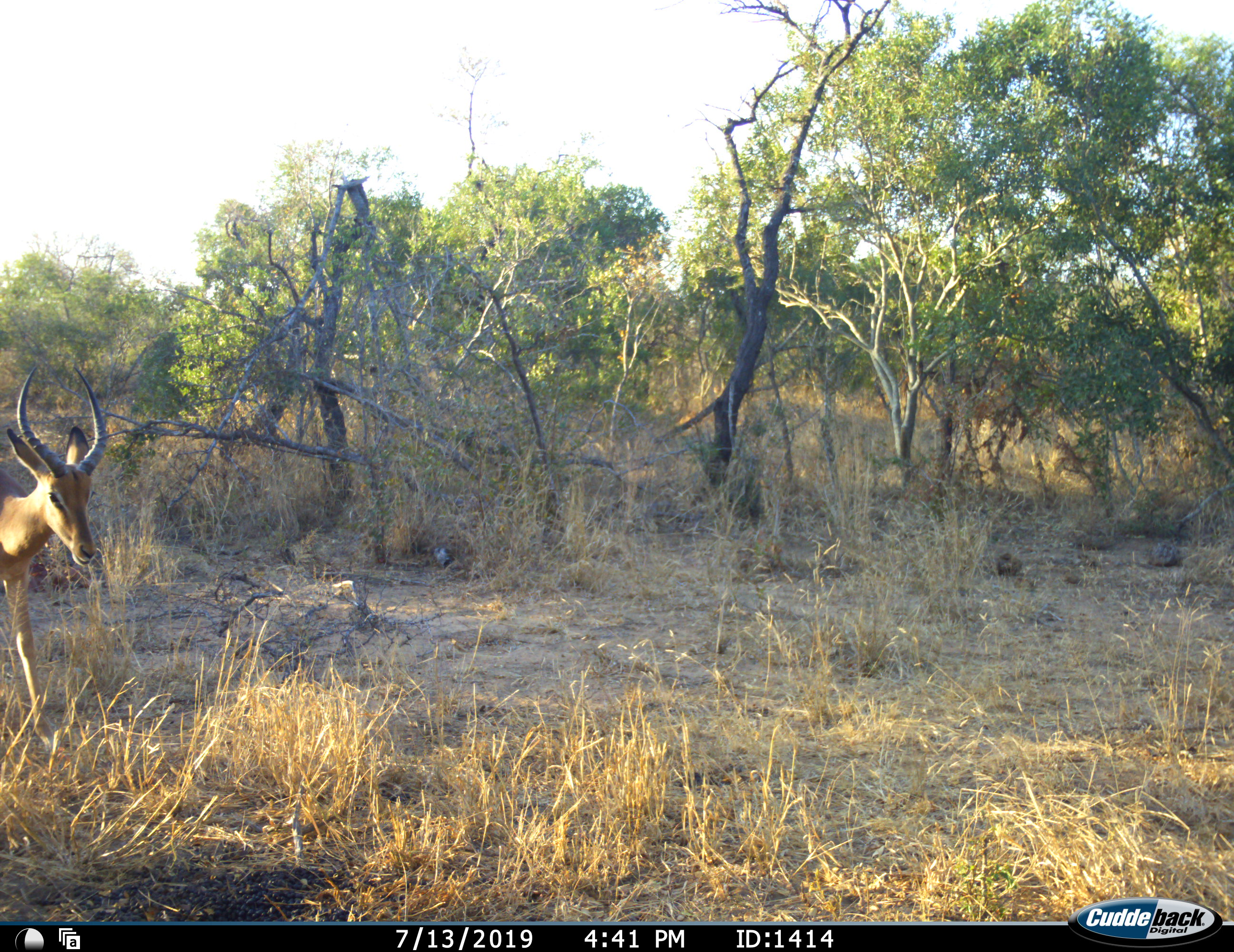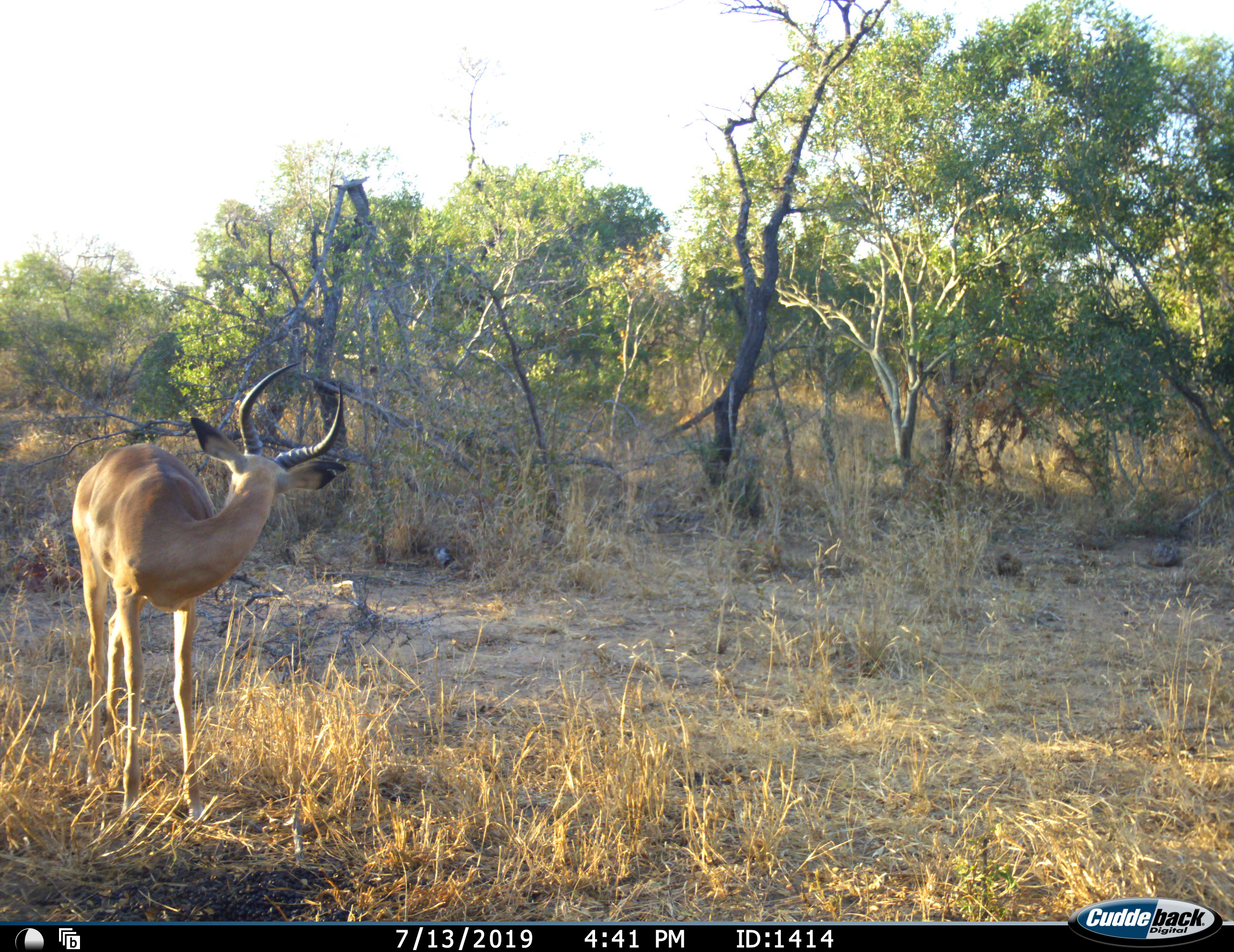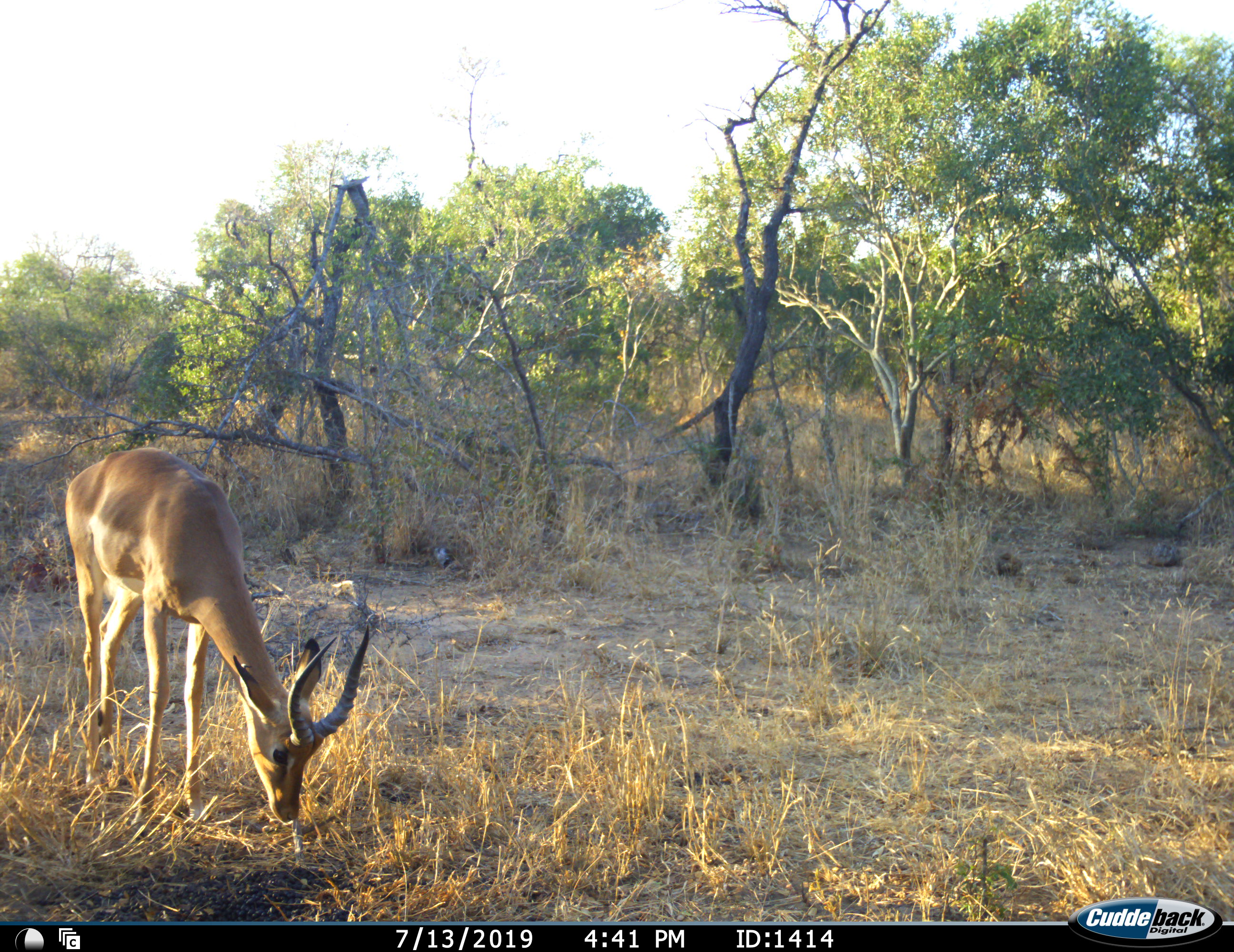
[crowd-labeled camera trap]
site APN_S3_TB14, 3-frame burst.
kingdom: Animalia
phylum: Chordata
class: Mammalia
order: Artiodactyla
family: Bovidae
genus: Aepyceros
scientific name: Aepyceros melampus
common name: impala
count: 1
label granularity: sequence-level